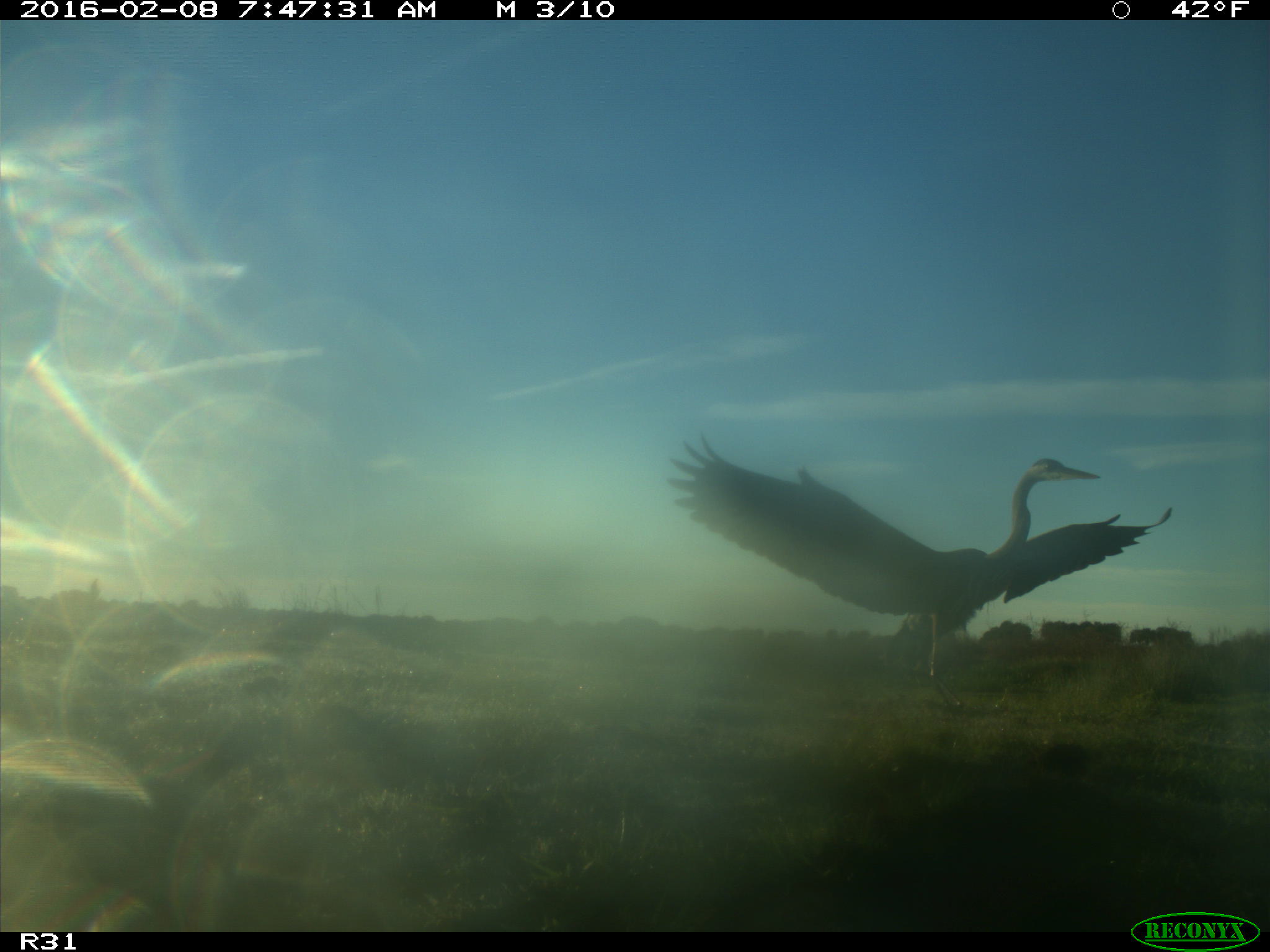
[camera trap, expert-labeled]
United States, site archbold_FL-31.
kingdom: Animalia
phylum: Chordata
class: Aves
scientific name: Aves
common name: birds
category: unidentified bird